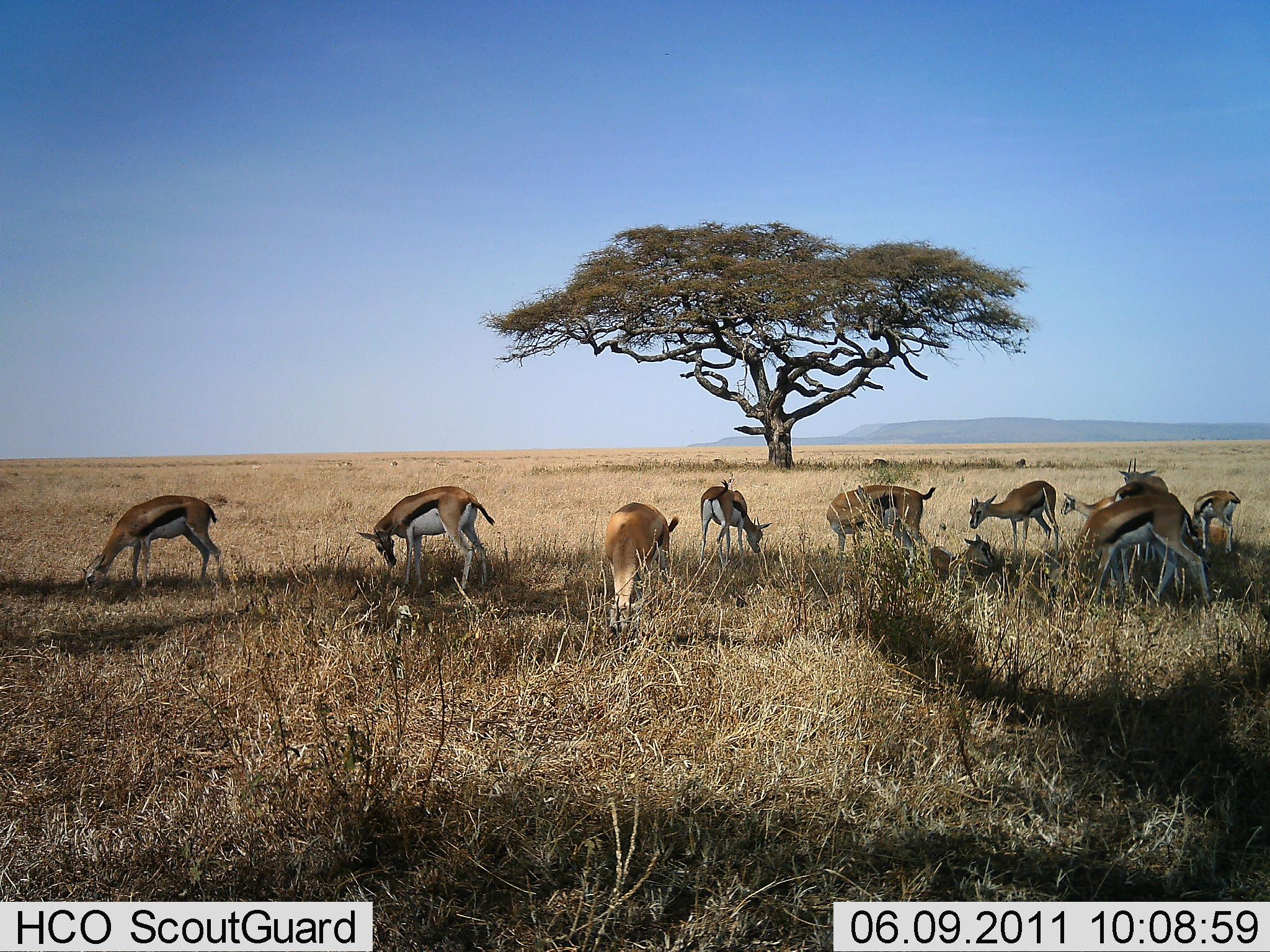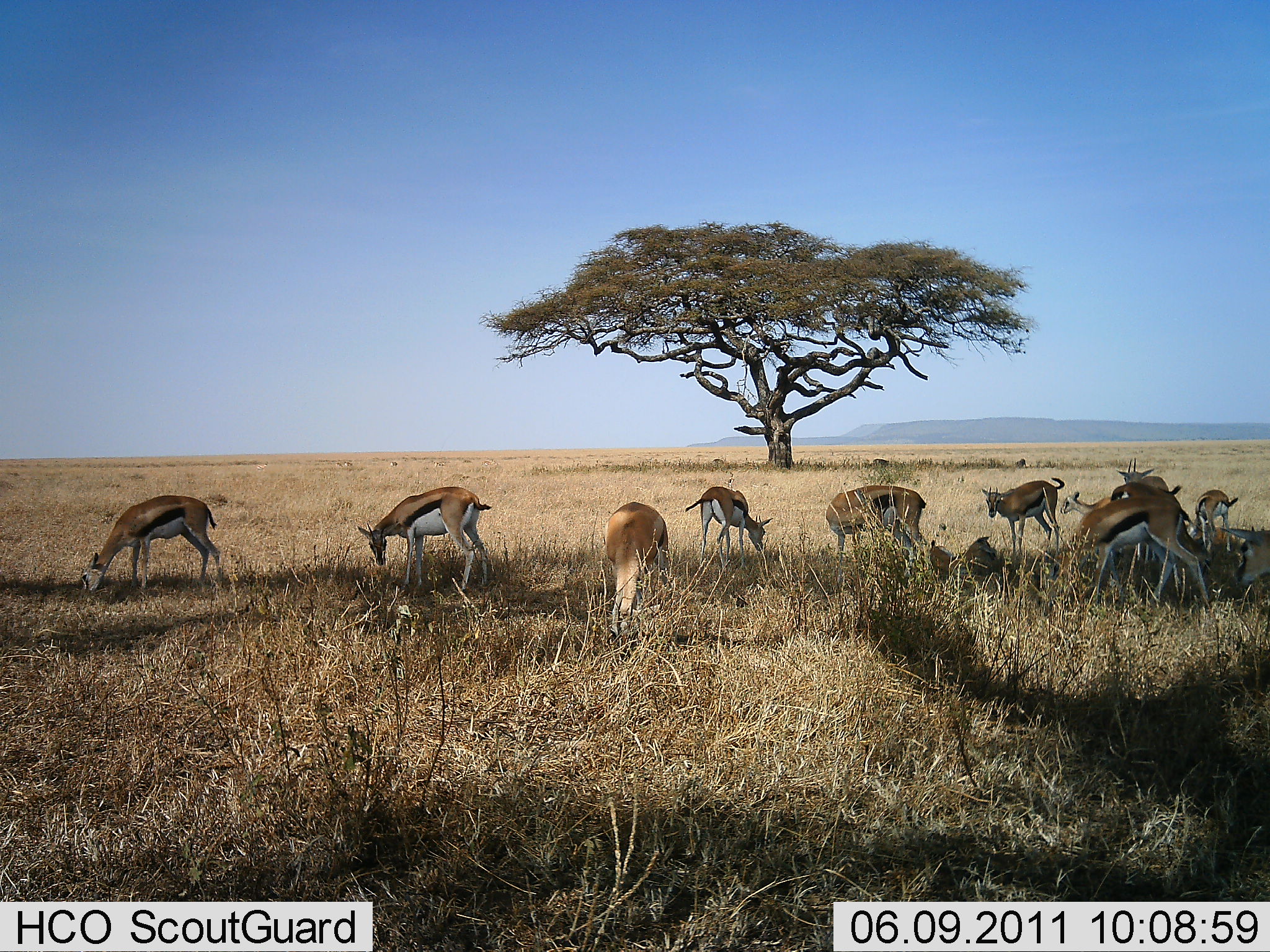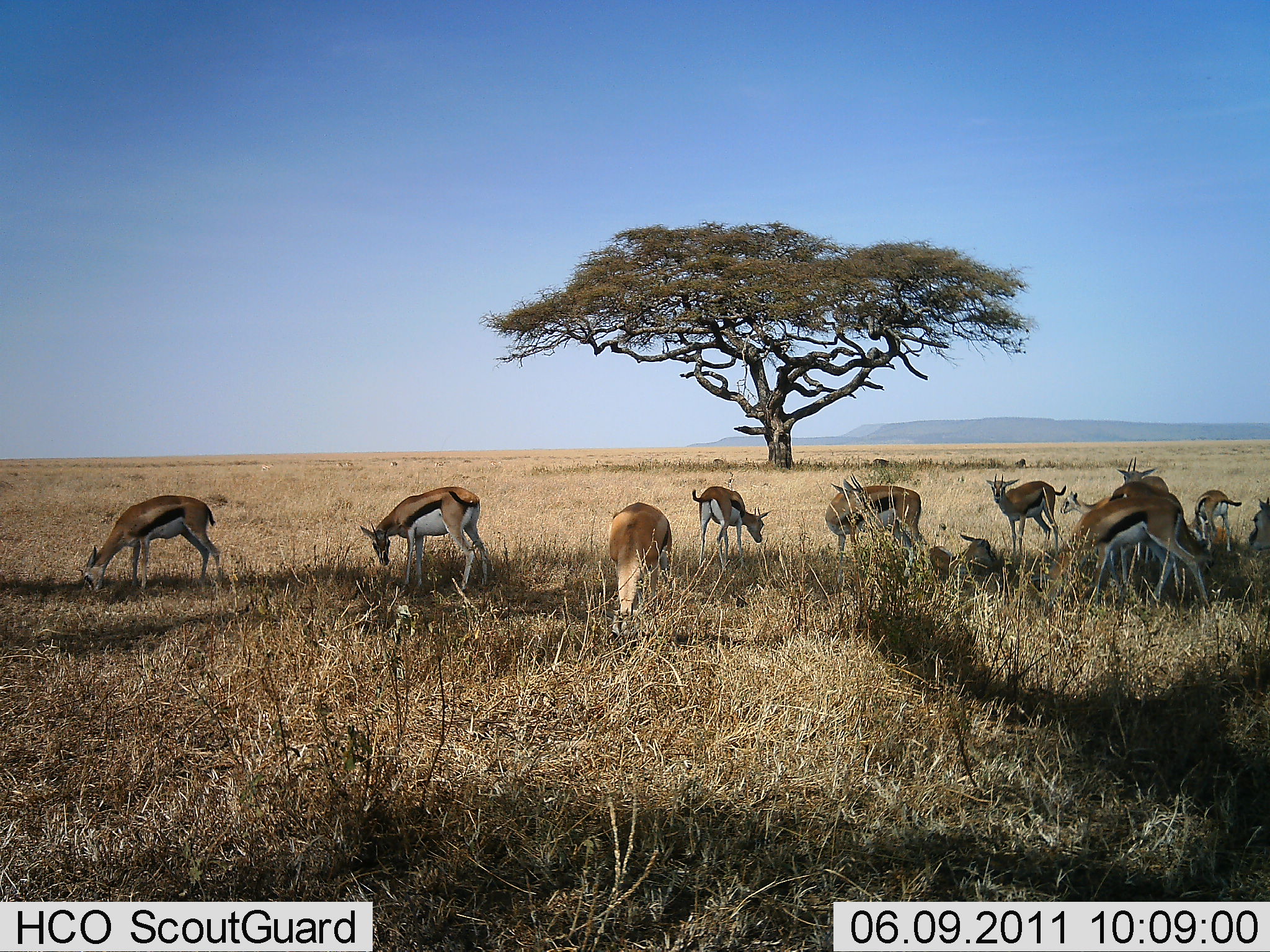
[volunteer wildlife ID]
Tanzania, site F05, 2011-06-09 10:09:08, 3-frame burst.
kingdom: Animalia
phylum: Chordata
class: Mammalia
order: Artiodactyla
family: Bovidae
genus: Eudorcas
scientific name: Eudorcas thomsonii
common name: thomson's gazelle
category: gazellethomsons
Gazellethomsons (thomson's gazelle) (Eudorcas thomsonii), count 11-50. Behavior (volunteer vote fractions): standing 50%, resting 30%, moving 10%, interacting 10%. Young present (vote fraction): 20%. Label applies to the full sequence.